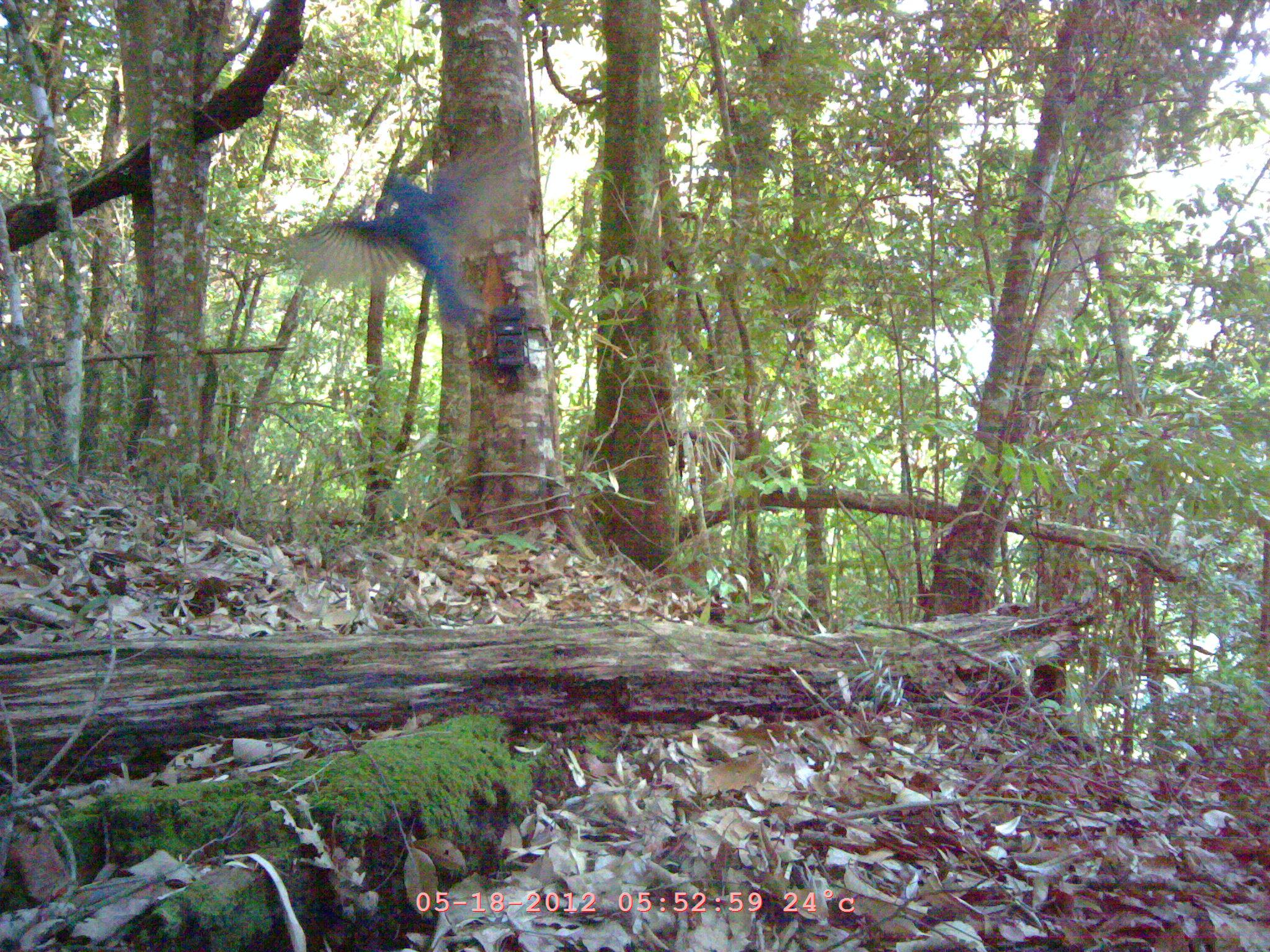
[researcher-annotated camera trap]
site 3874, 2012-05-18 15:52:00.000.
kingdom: Animalia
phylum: Chordata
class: Aves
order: Passeriformes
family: Muscicapidae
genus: Myophonus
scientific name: Myophonus caeruleus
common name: blue whistling thrush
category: myophonus caerulus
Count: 1.